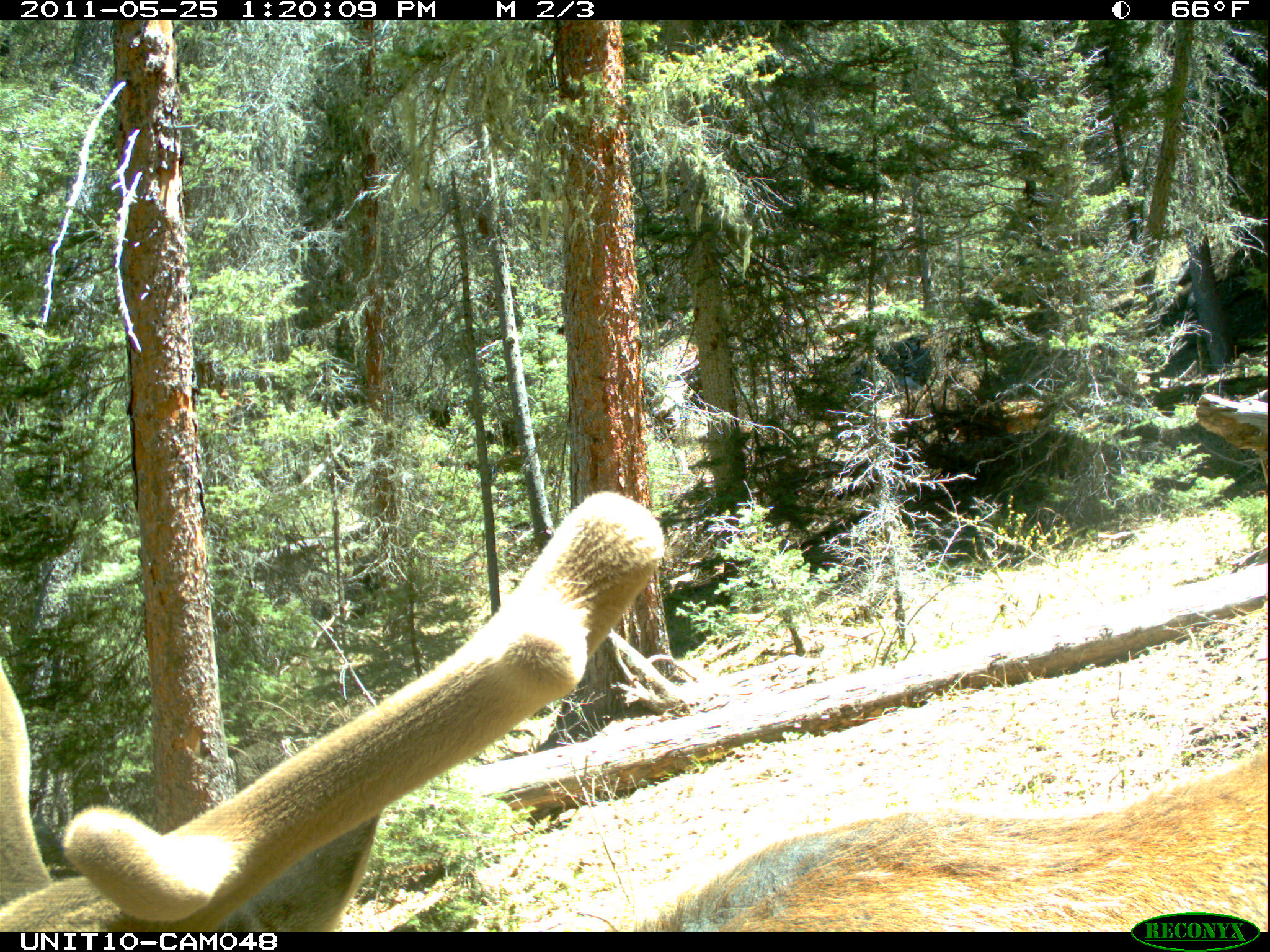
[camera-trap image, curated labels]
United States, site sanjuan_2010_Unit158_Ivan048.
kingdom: Animalia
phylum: Chordata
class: Mammalia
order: Artiodactyla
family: Cervidae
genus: Cervus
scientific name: Cervus elaphus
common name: red deer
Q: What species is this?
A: Cervus elaphus (red deer).